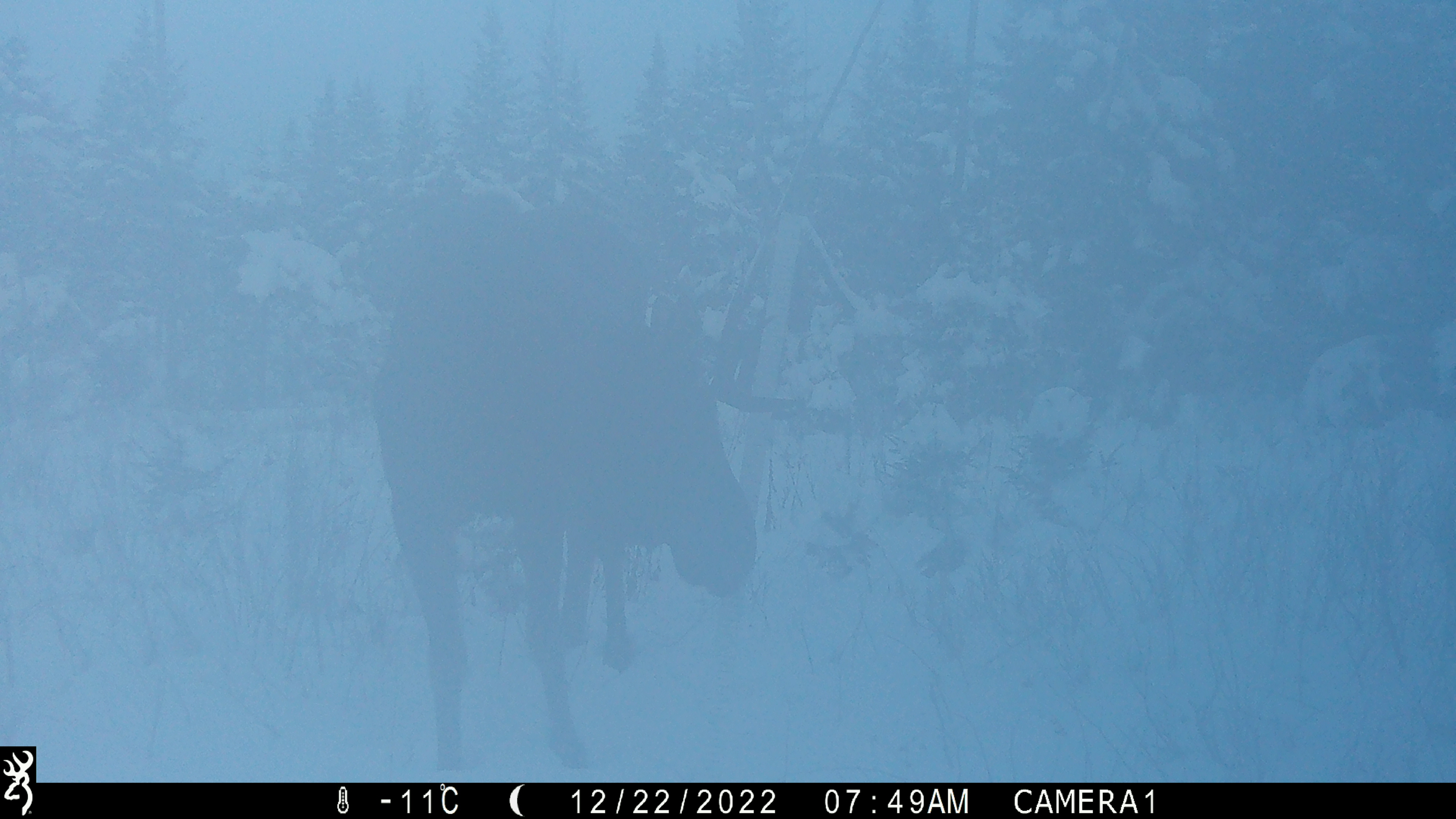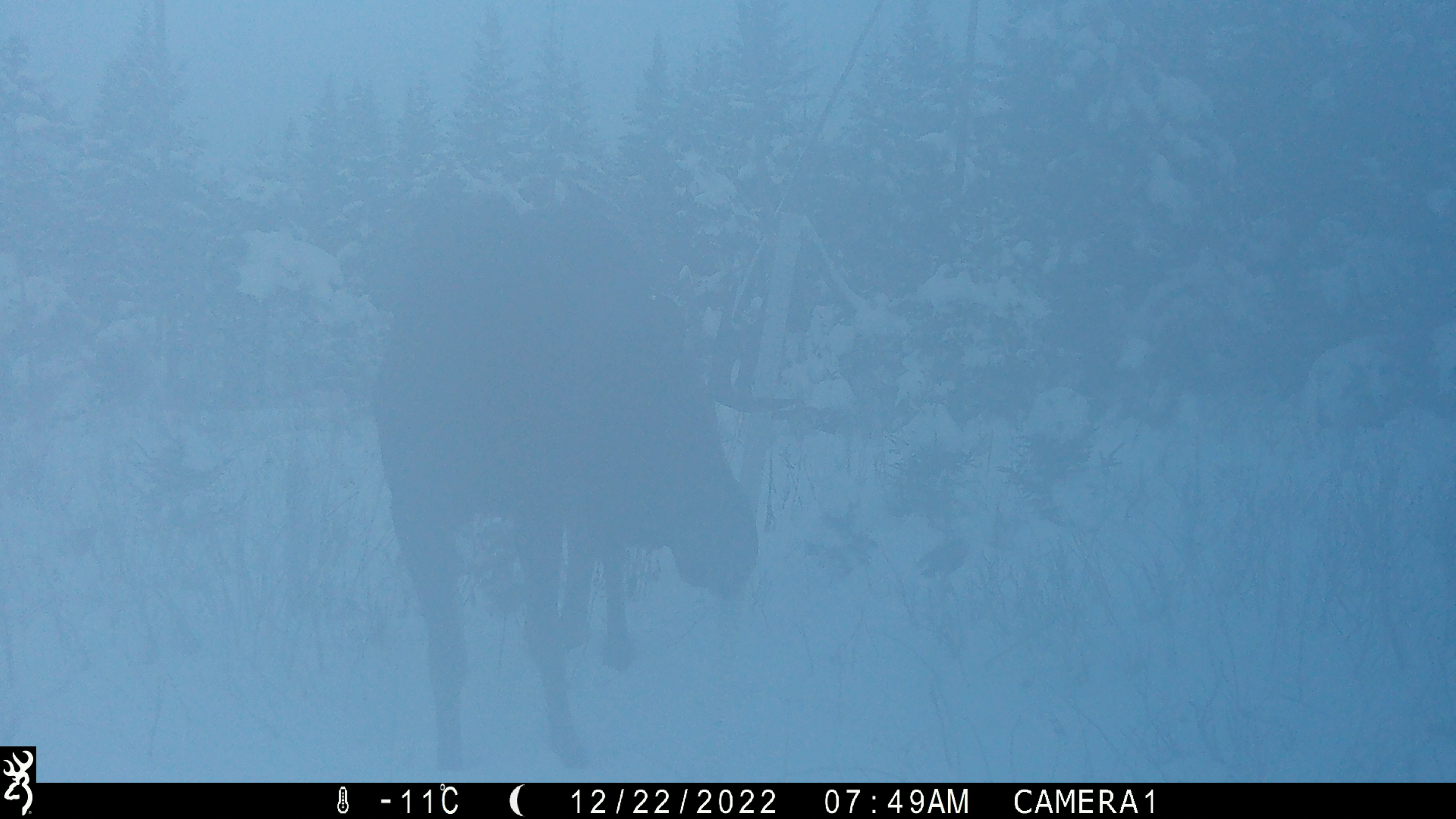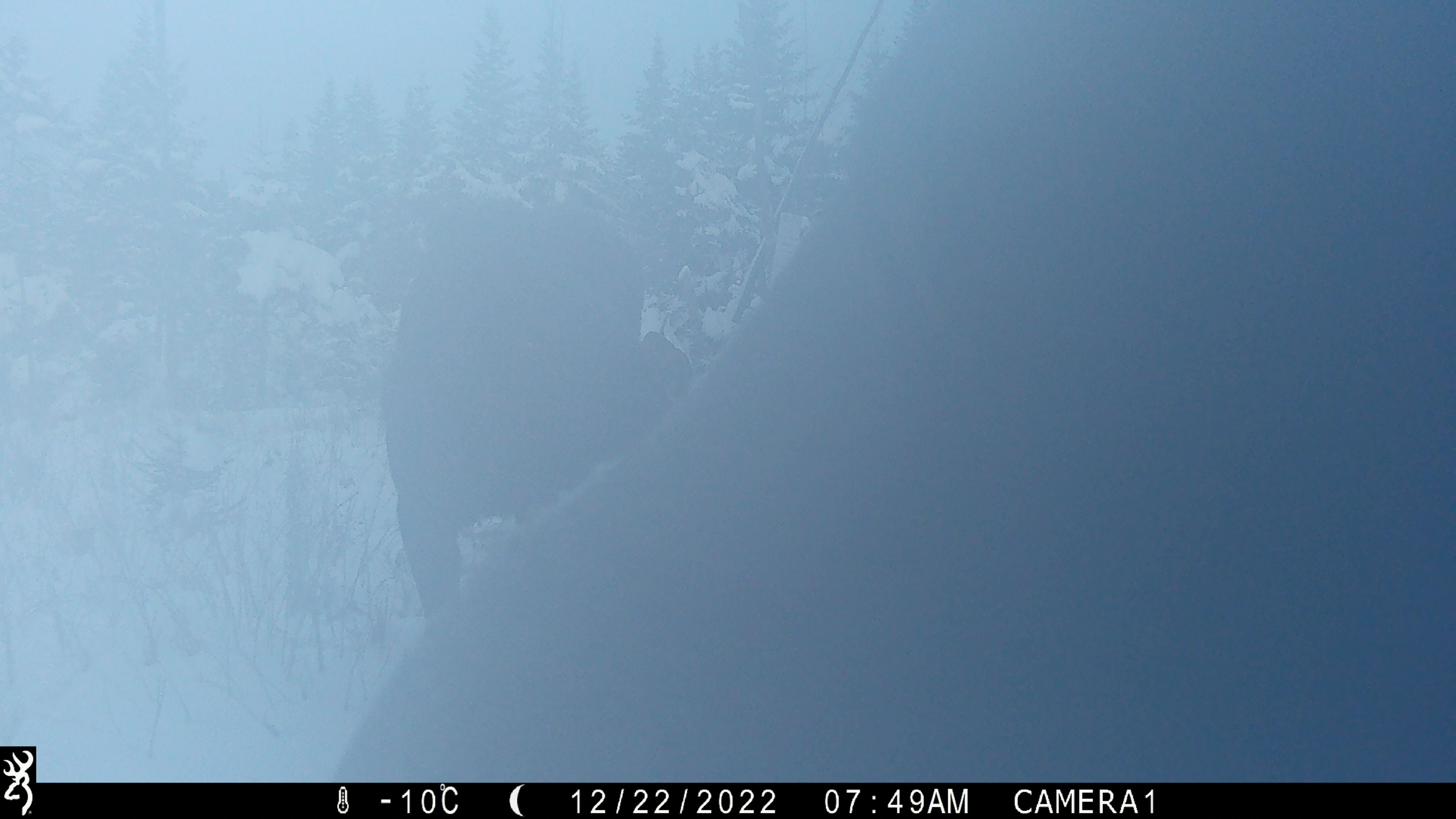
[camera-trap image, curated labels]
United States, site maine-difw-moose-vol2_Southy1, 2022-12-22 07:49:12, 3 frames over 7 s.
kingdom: Animalia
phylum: Chordata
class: Mammalia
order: Artiodactyla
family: Cervidae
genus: Alces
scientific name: Alces alces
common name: moose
Moose (Alces alces).